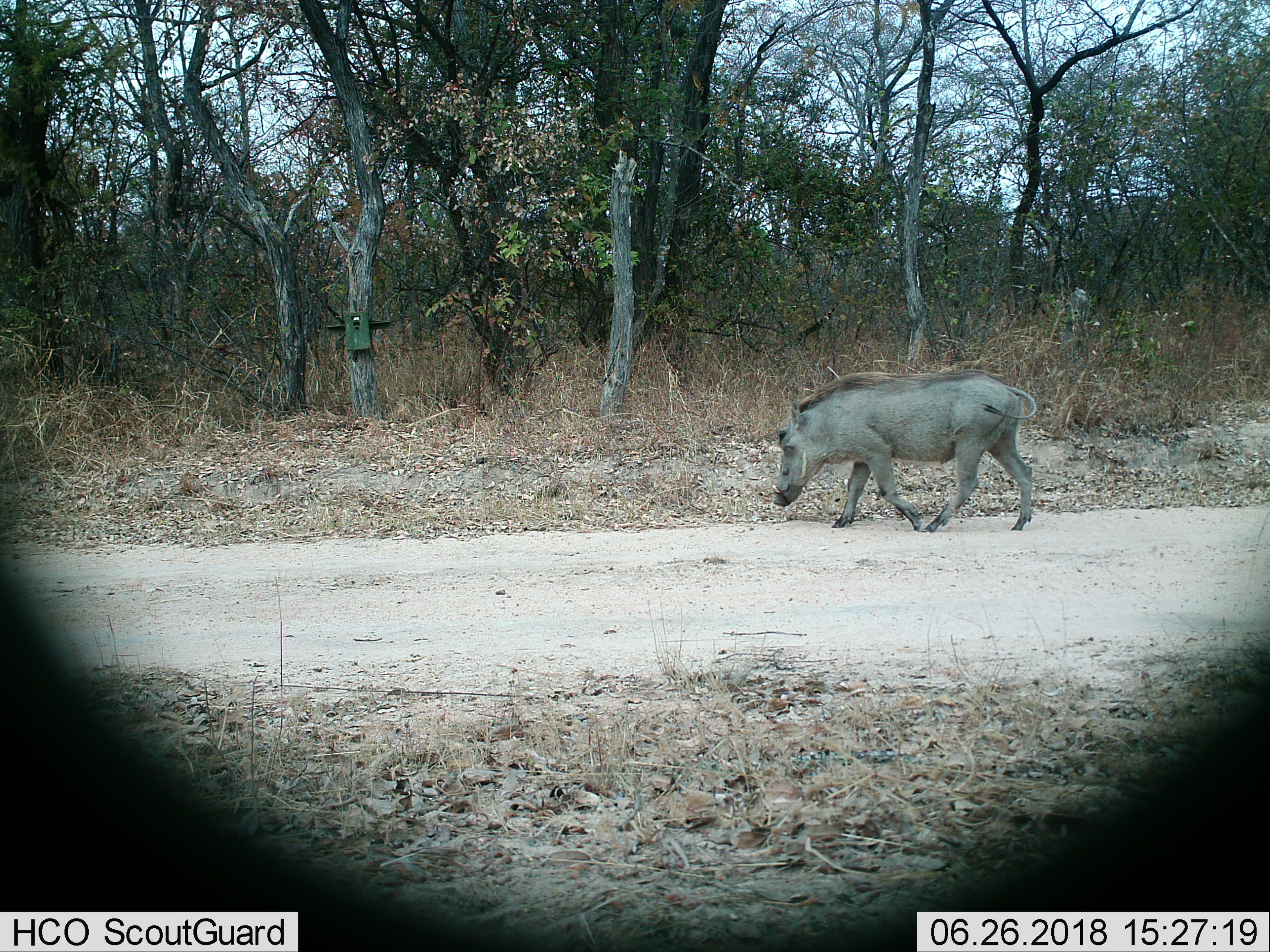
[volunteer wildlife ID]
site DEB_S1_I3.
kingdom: Animalia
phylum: Chordata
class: Mammalia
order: Artiodactyla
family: Suidae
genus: Phacochoerus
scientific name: Phacochoerus africanus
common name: warthog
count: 1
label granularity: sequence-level